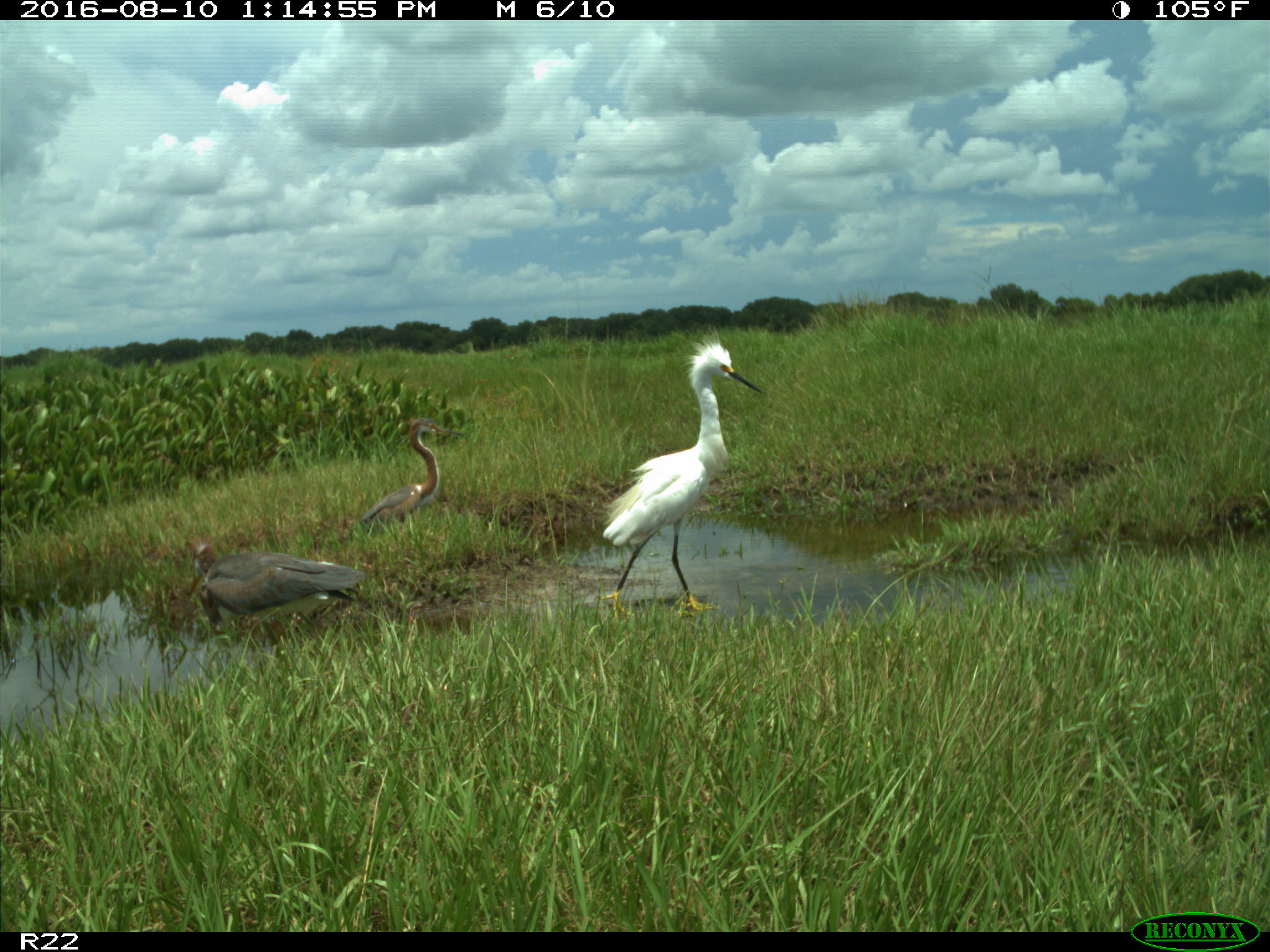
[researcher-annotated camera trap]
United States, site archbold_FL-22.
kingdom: Animalia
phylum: Chordata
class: Aves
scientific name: Aves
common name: birds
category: unidentified bird